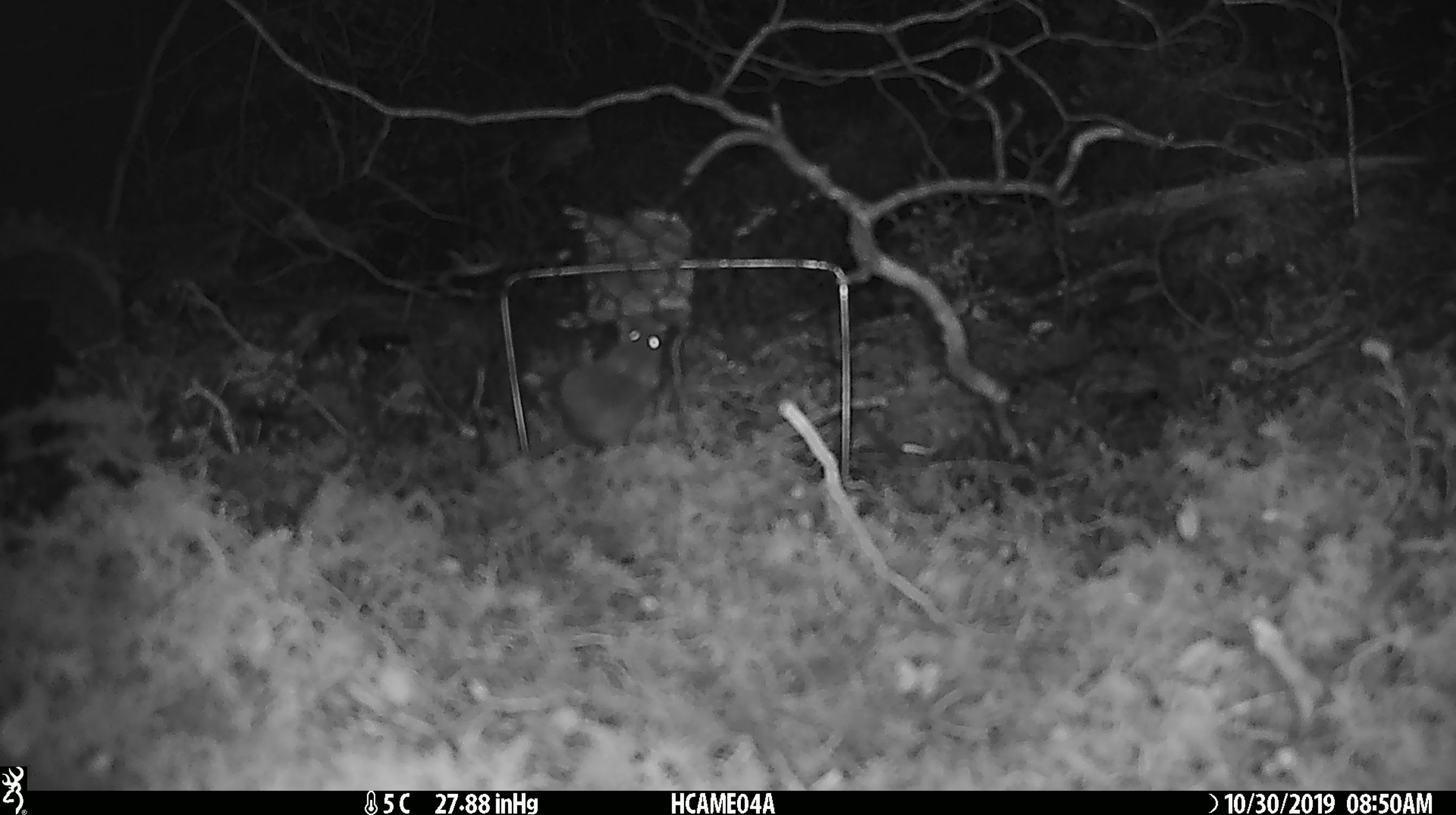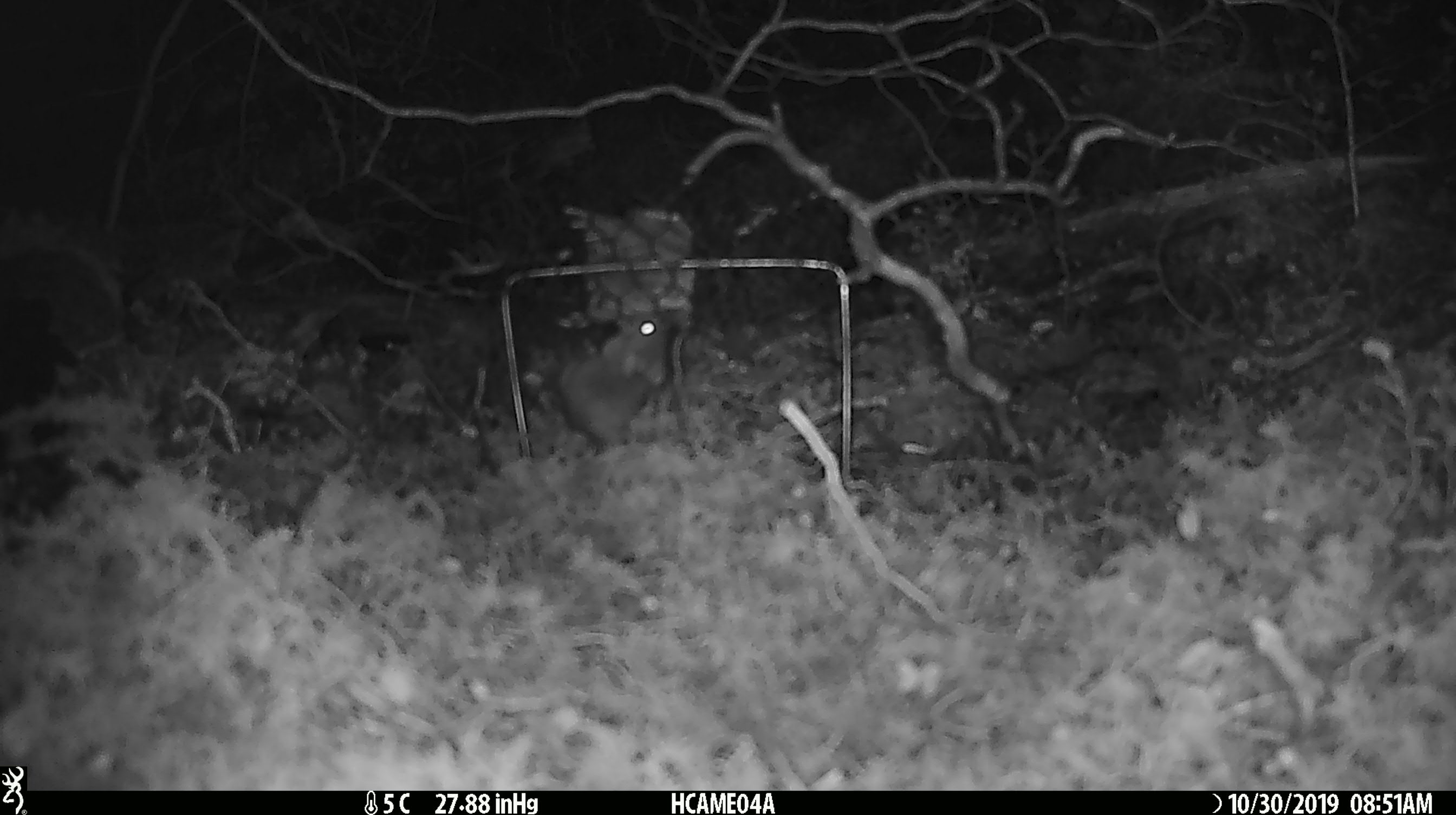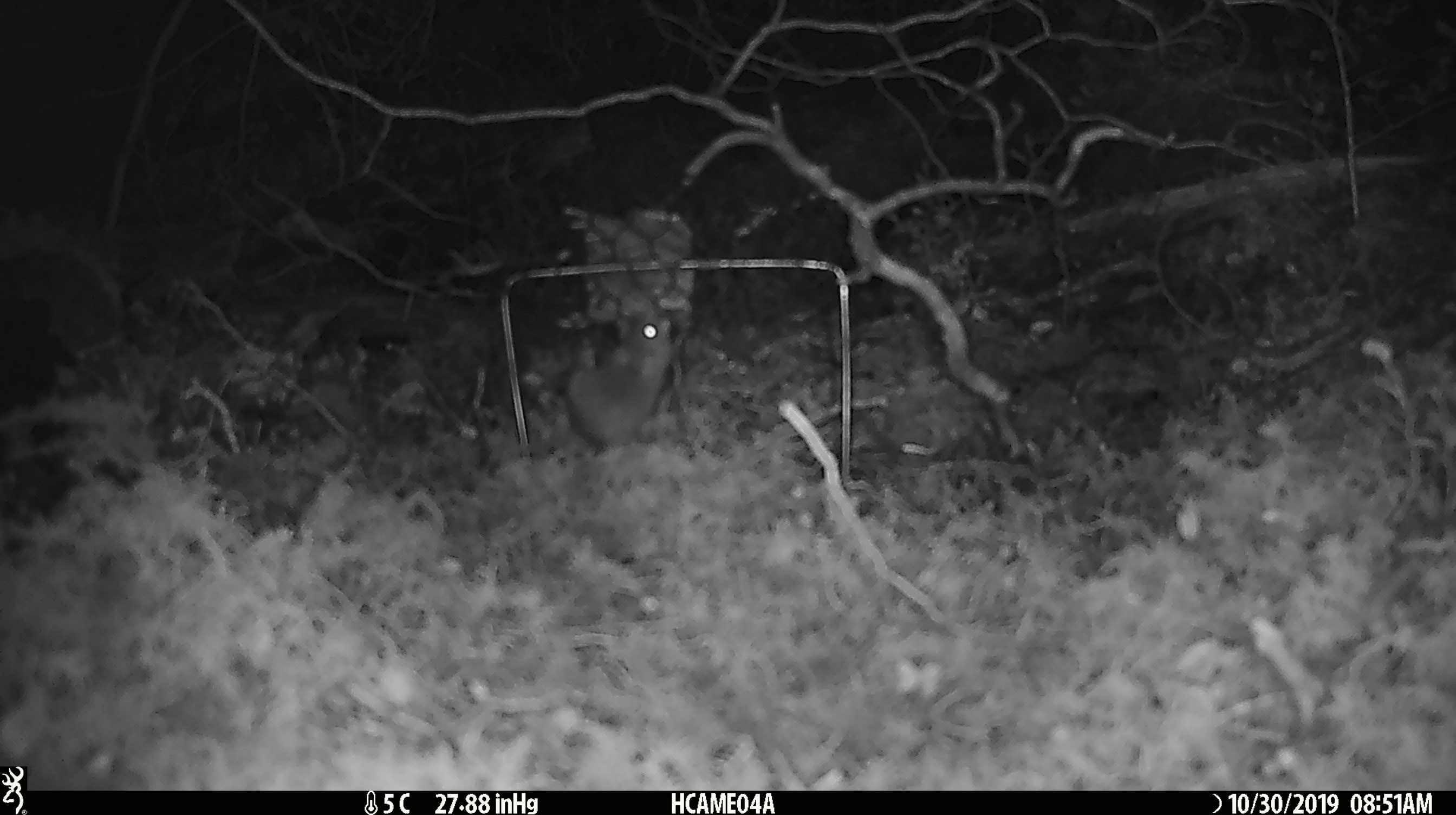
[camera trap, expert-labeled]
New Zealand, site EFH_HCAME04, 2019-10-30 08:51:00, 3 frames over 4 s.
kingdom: Animalia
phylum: Chordata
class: Mammalia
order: Rodentia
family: Muridae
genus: Mus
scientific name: Mus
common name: mouse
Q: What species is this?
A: Mouse (Mus).